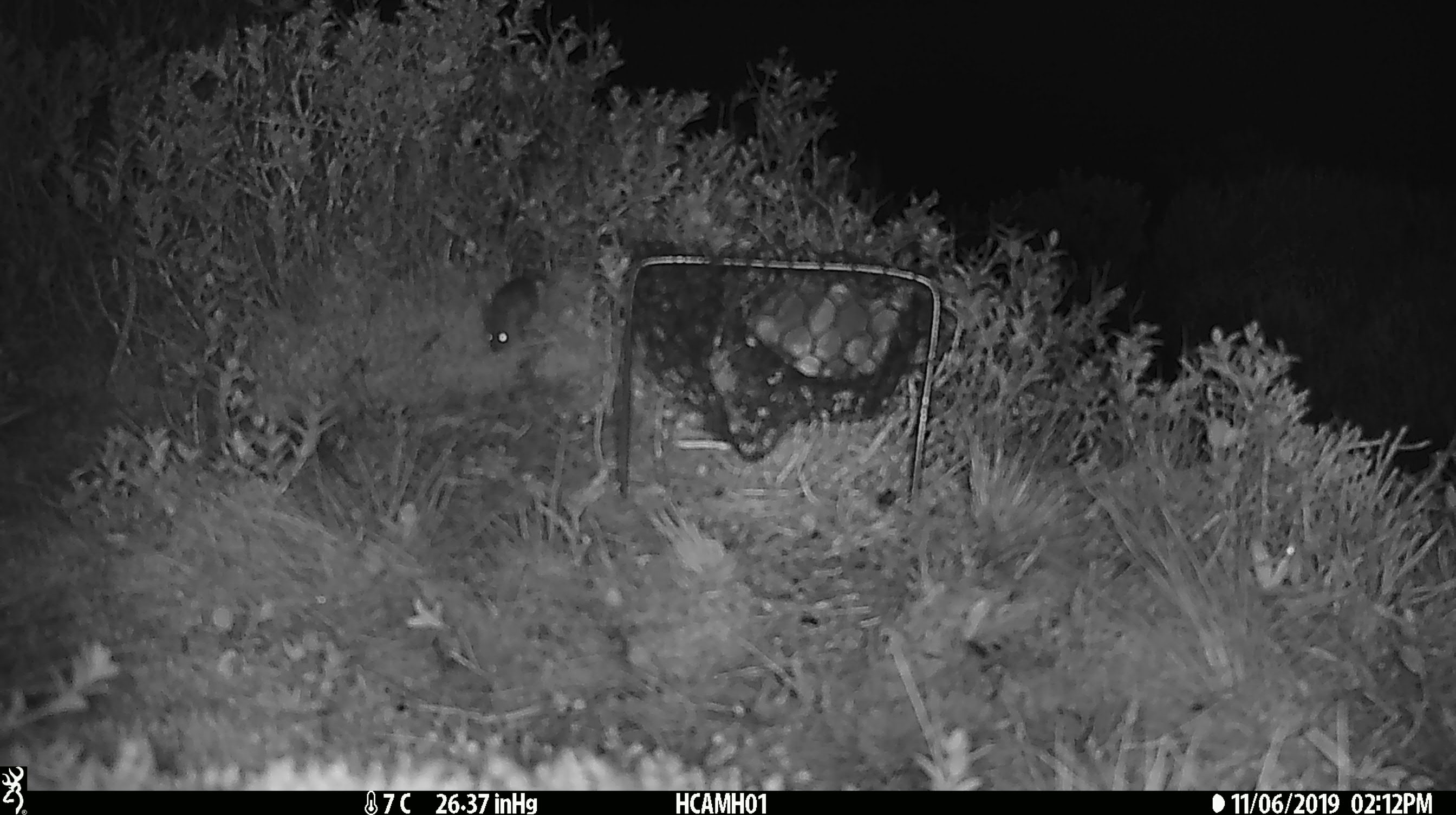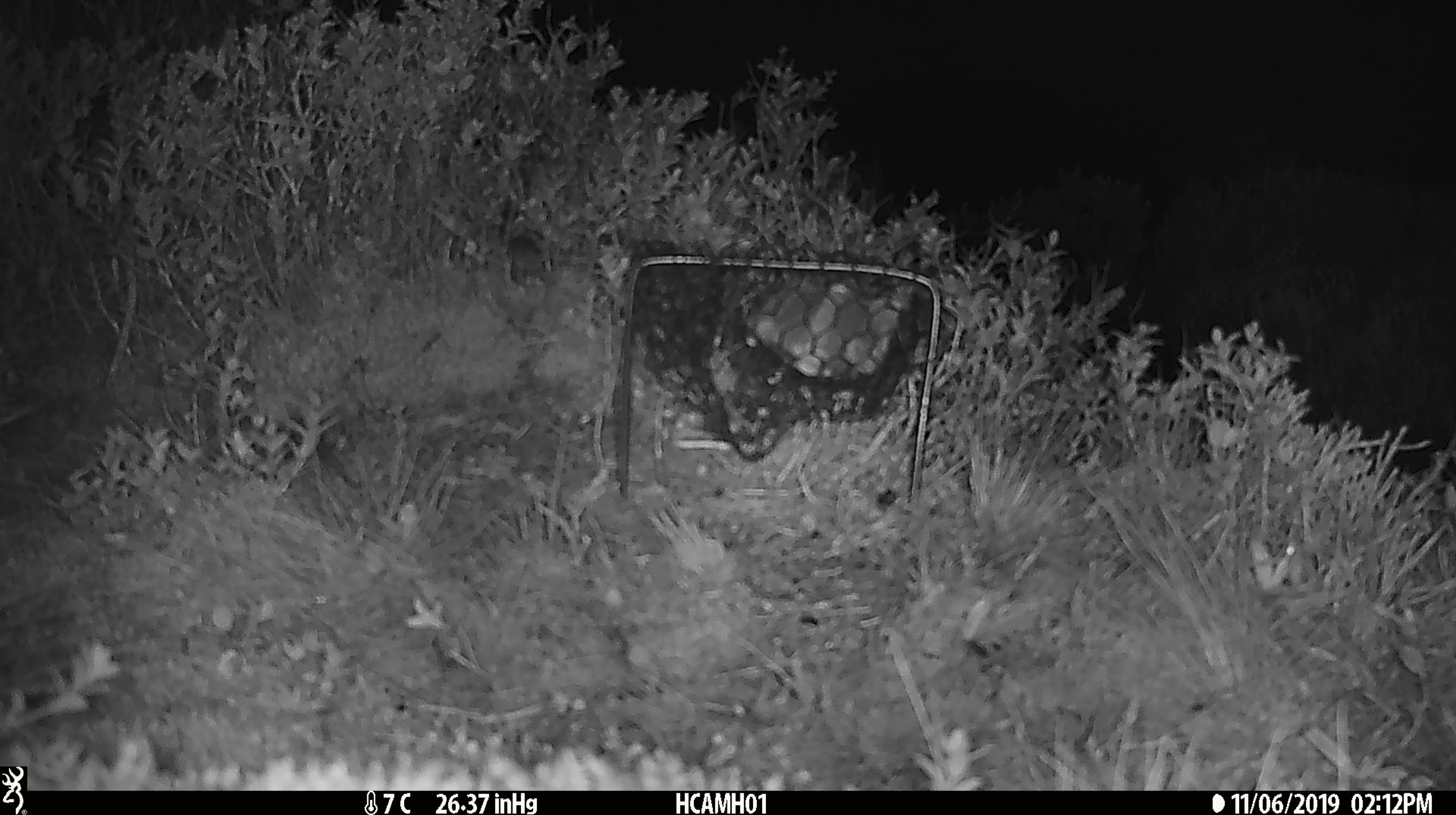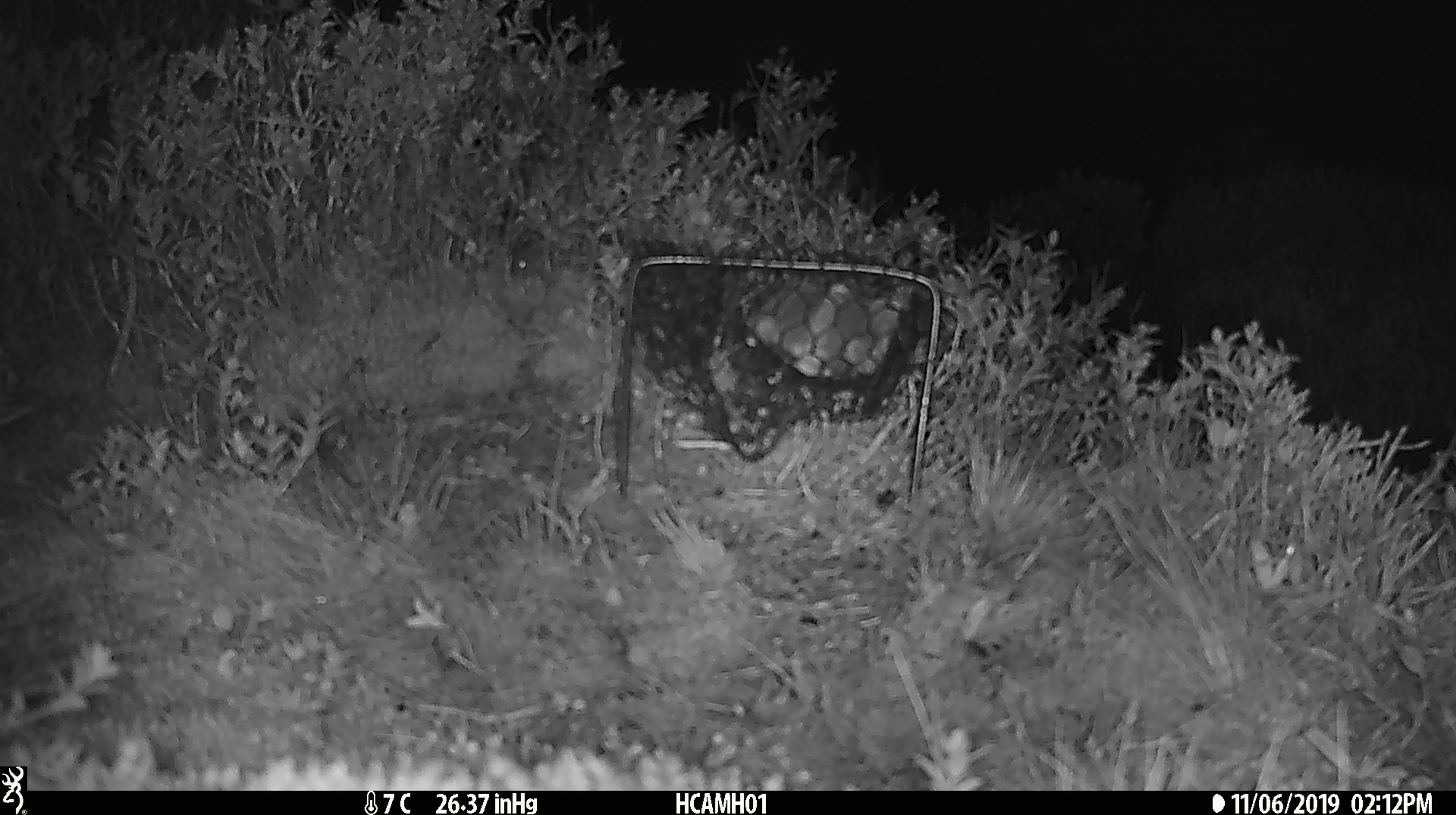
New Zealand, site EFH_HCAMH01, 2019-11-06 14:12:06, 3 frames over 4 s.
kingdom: Animalia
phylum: Chordata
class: Mammalia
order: Rodentia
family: Muridae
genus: Mus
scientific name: Mus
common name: mouse